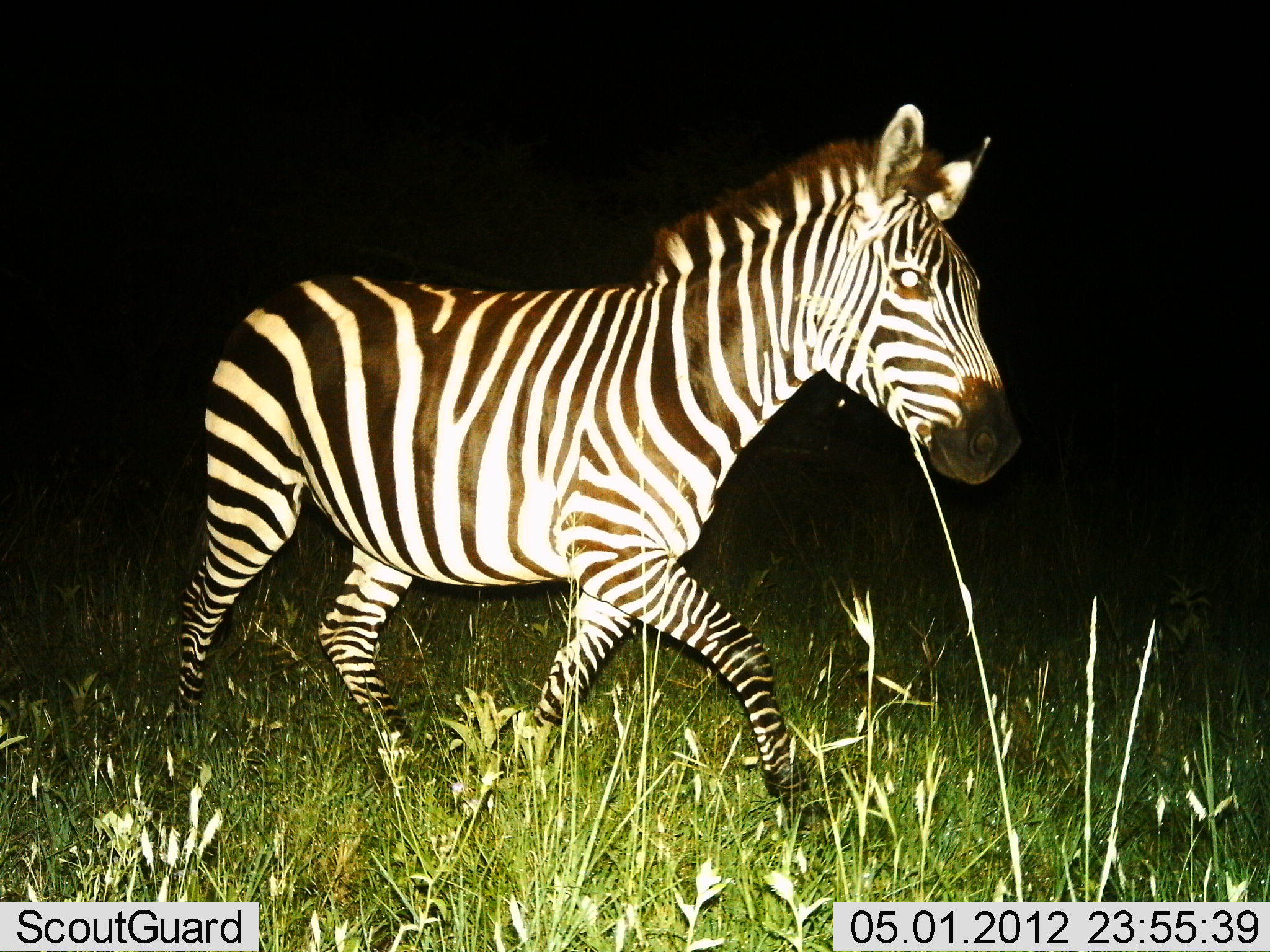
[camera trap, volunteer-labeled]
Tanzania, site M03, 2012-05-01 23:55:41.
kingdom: Animalia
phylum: Chordata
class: Mammalia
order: Perissodactyla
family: Equidae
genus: Equus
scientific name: Equus quagga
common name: plains zebra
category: zebra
Zebra (plains zebra) (Equus quagga), count 1. Behavior (volunteer vote fractions): standing 0%, resting 0%, moving 100%, interacting 0%. Young present (vote fraction): 5%. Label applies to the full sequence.